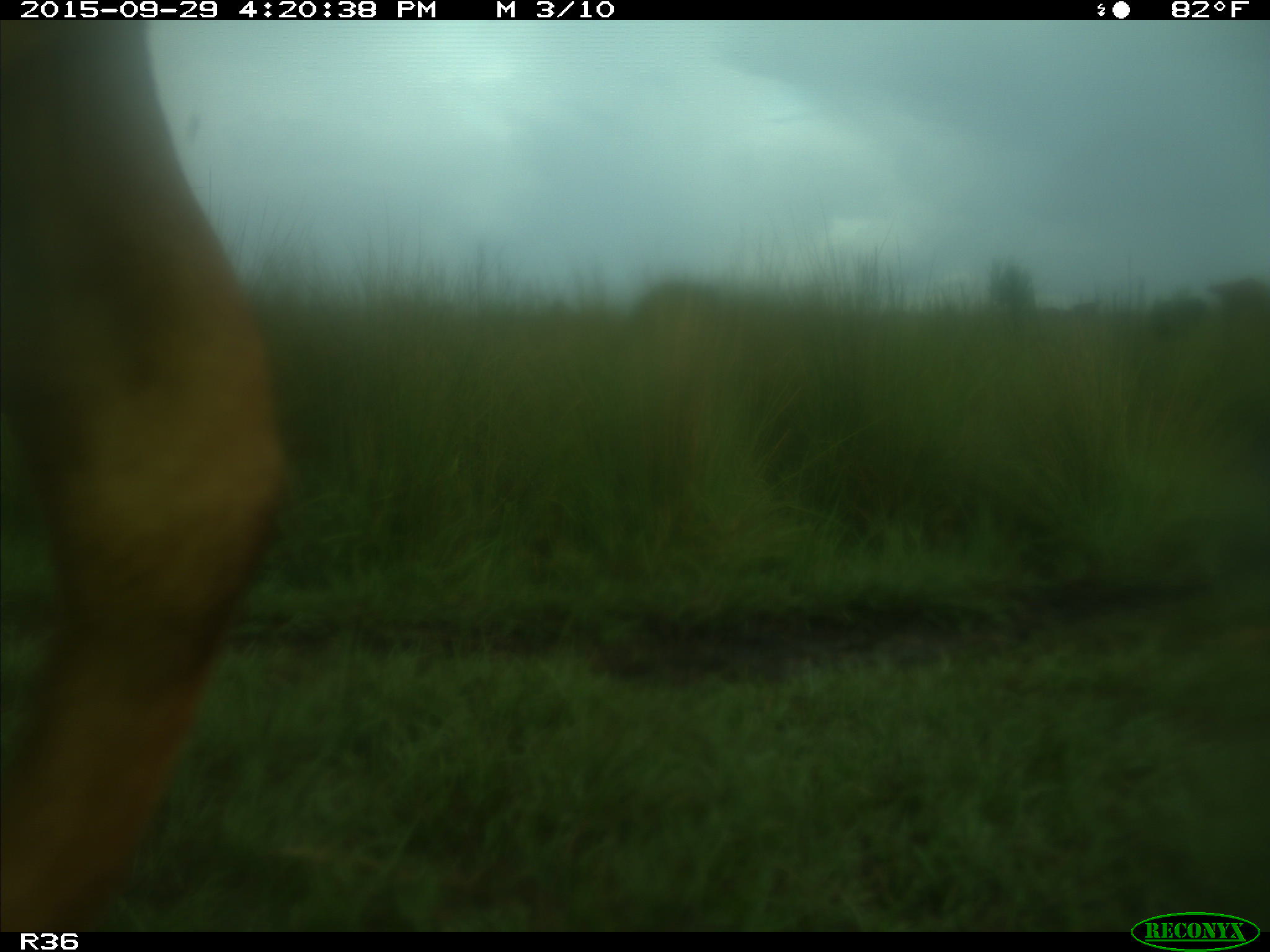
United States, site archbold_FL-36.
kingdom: Animalia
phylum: Chordata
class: Mammalia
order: Artiodactyla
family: Bovidae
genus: Bos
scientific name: Bos taurus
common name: domestic cow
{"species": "Bos taurus (domestic cow)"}